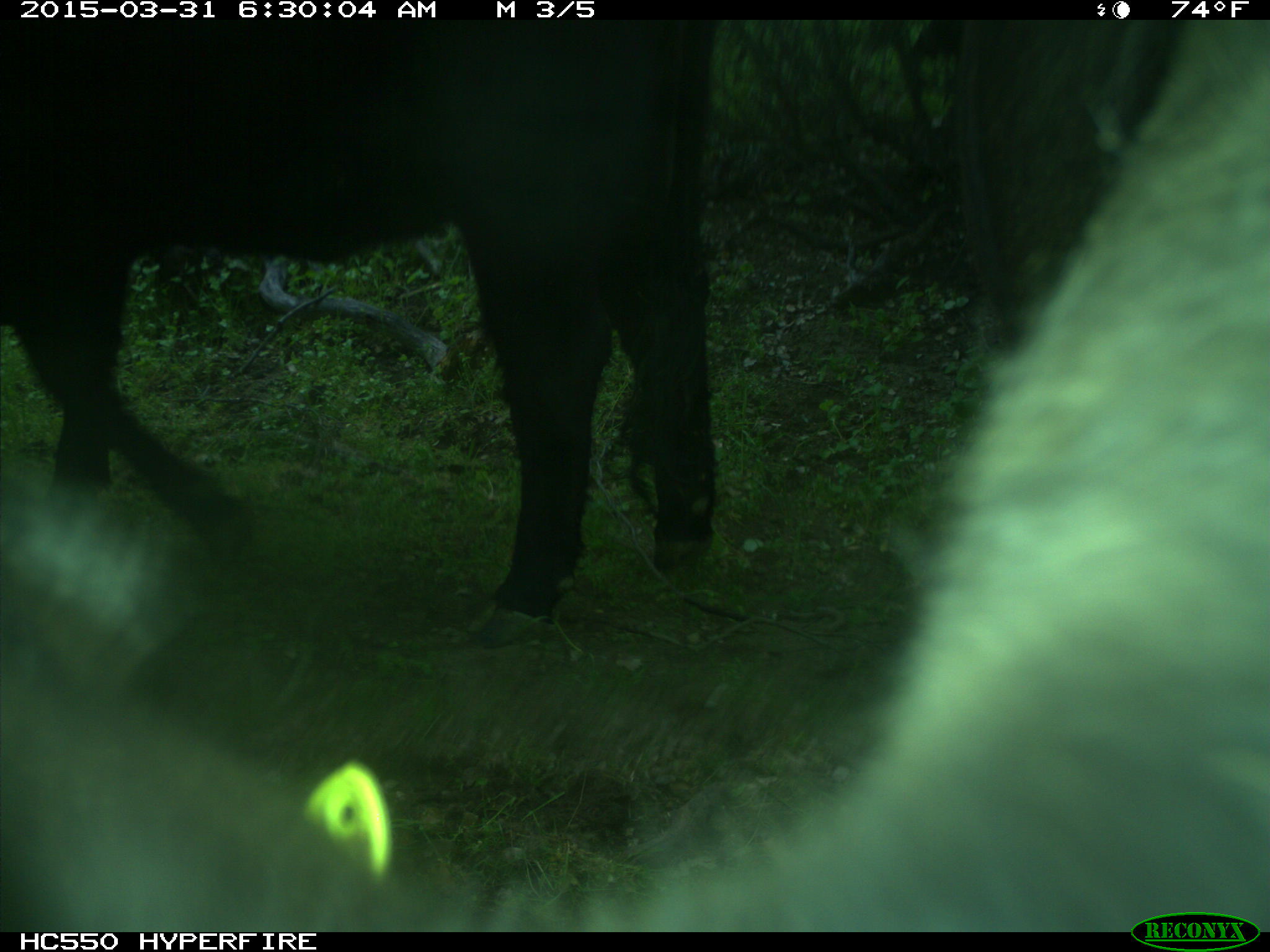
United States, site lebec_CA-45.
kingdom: Animalia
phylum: Chordata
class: Mammalia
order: Artiodactyla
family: Bovidae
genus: Bos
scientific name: Bos taurus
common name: domestic cow